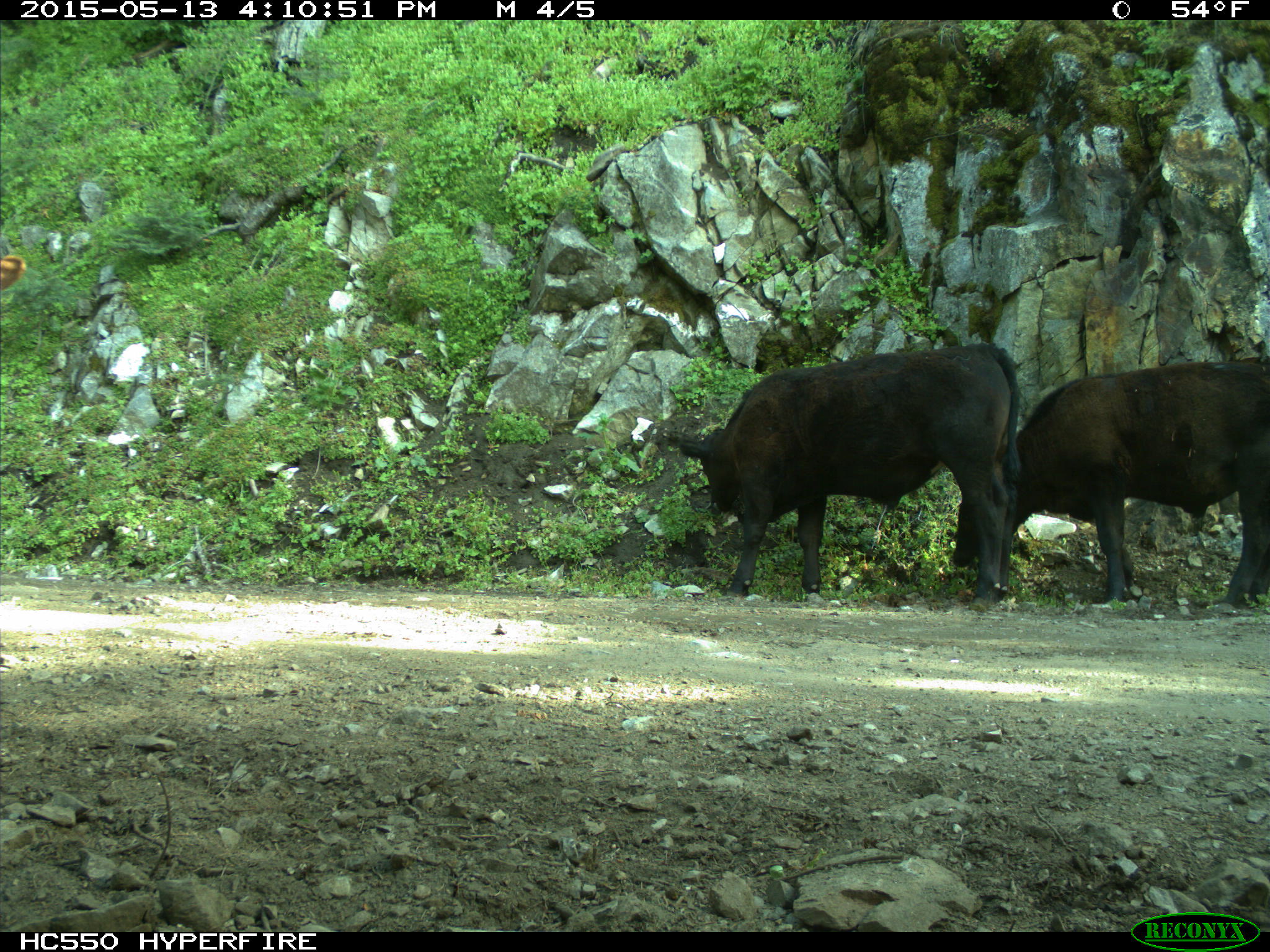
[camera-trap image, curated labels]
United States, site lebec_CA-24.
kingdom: Animalia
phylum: Chordata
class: Mammalia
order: Artiodactyla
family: Bovidae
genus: Bos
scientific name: Bos taurus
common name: domestic cow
Bos taurus (domestic cow).